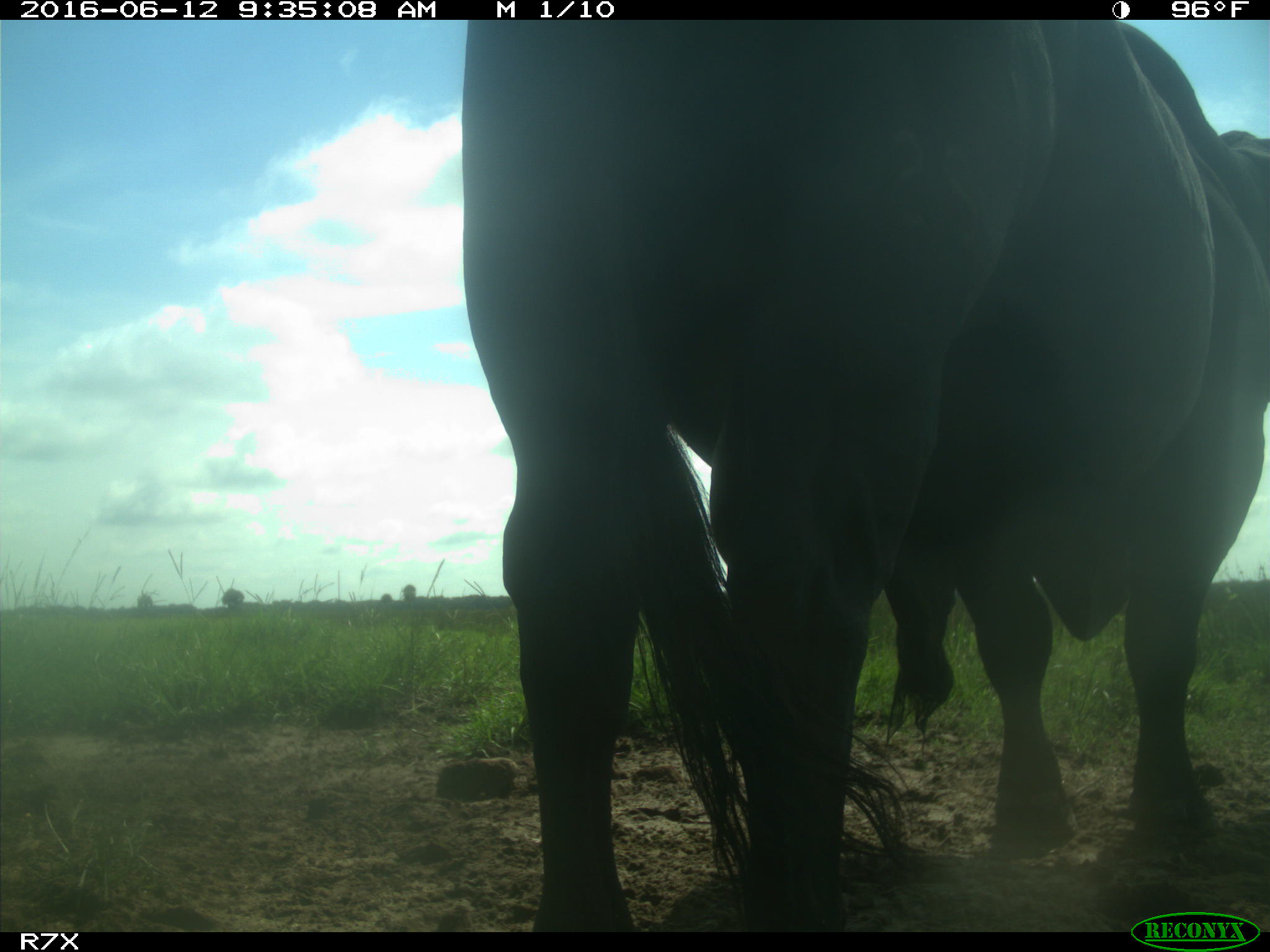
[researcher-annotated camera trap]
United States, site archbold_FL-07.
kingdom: Animalia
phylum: Chordata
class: Mammalia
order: Artiodactyla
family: Bovidae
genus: Bos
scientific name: Bos taurus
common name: domestic cow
Bos taurus (domestic cow).